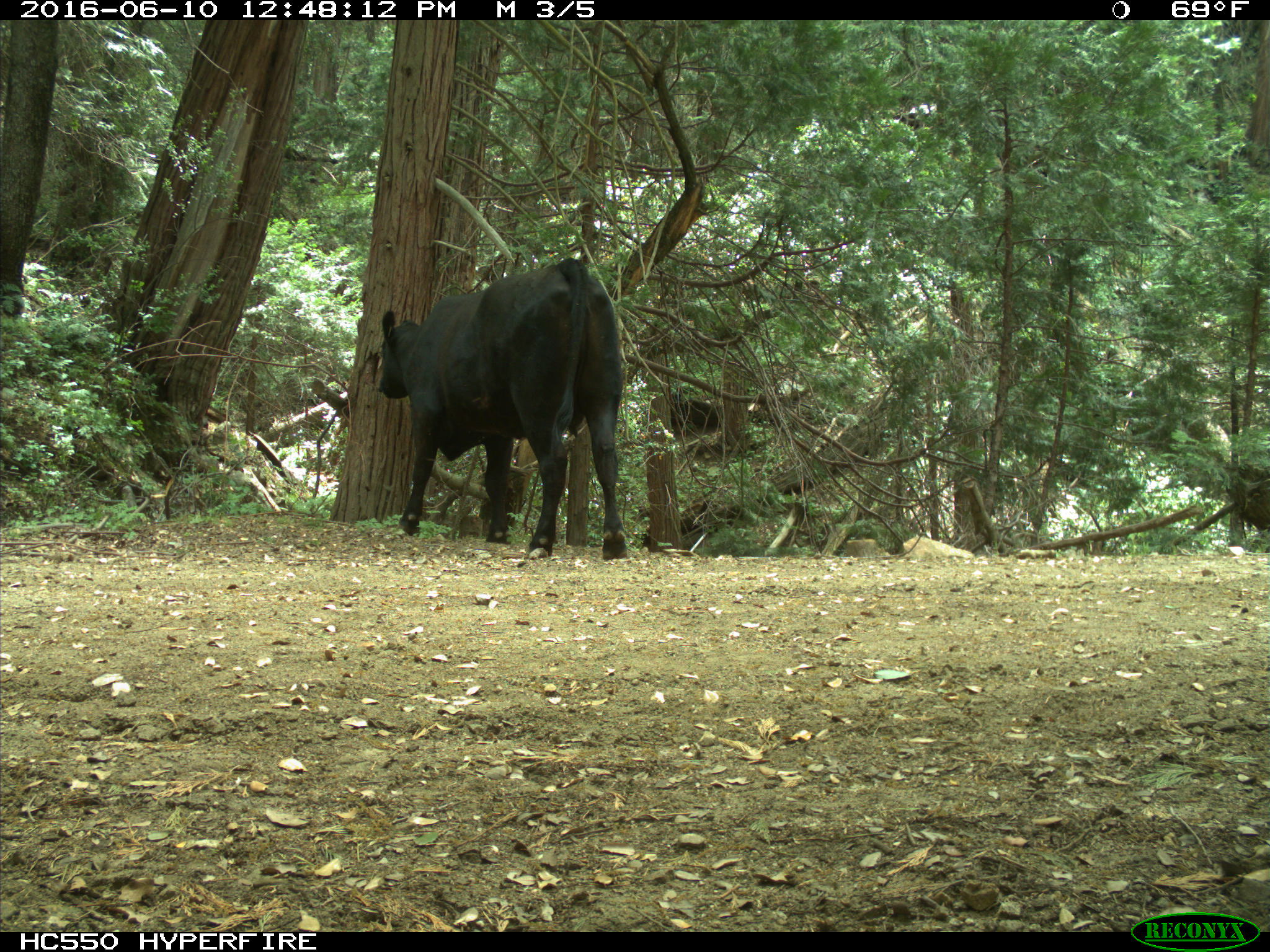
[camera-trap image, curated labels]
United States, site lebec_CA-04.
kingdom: Animalia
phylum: Chordata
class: Mammalia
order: Artiodactyla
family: Bovidae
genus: Bos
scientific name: Bos taurus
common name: domestic cow